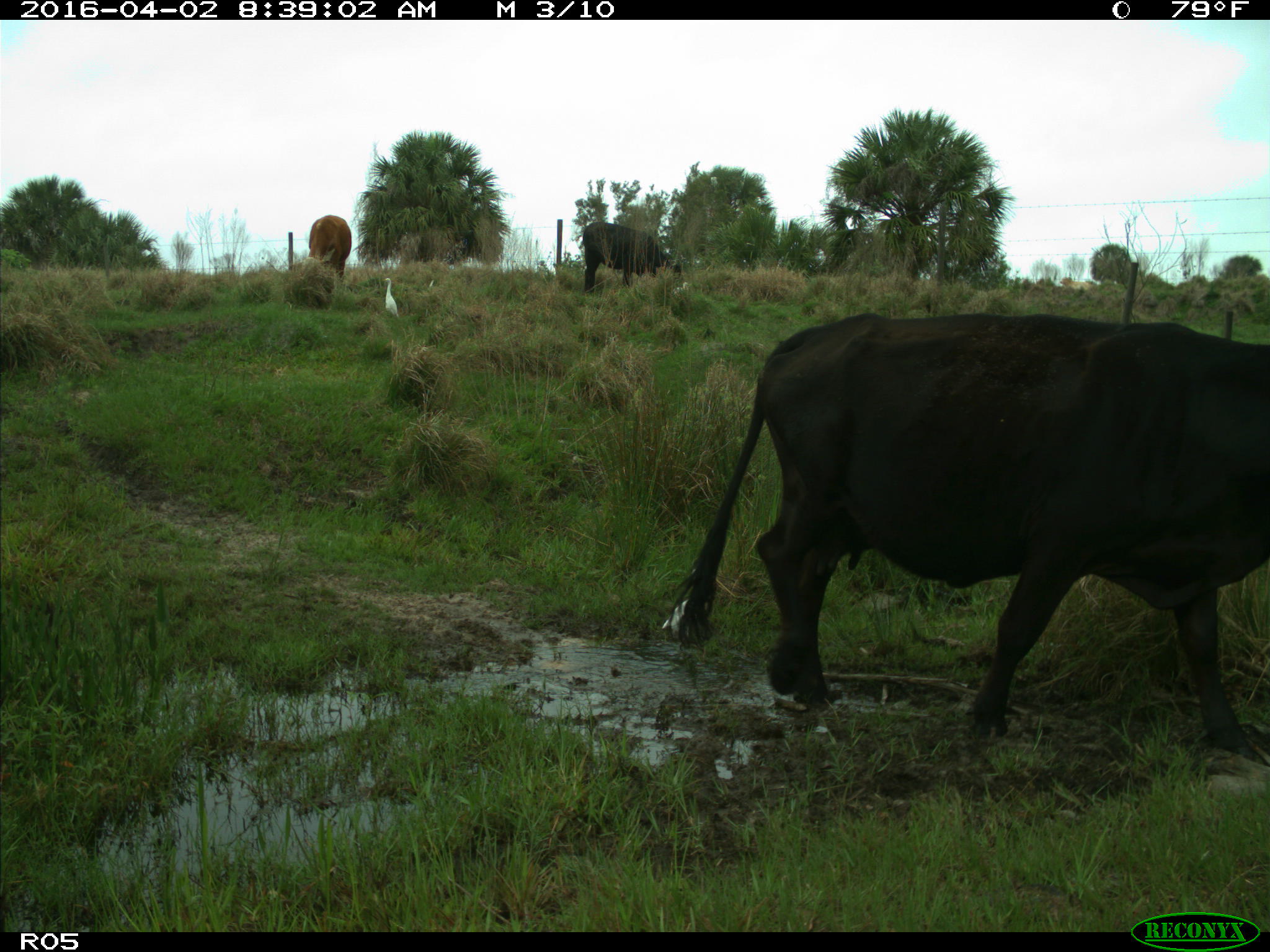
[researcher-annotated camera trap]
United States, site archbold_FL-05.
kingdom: Animalia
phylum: Chordata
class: Mammalia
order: Artiodactyla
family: Bovidae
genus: Bos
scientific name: Bos taurus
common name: domestic cow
Bos taurus (domestic cow).